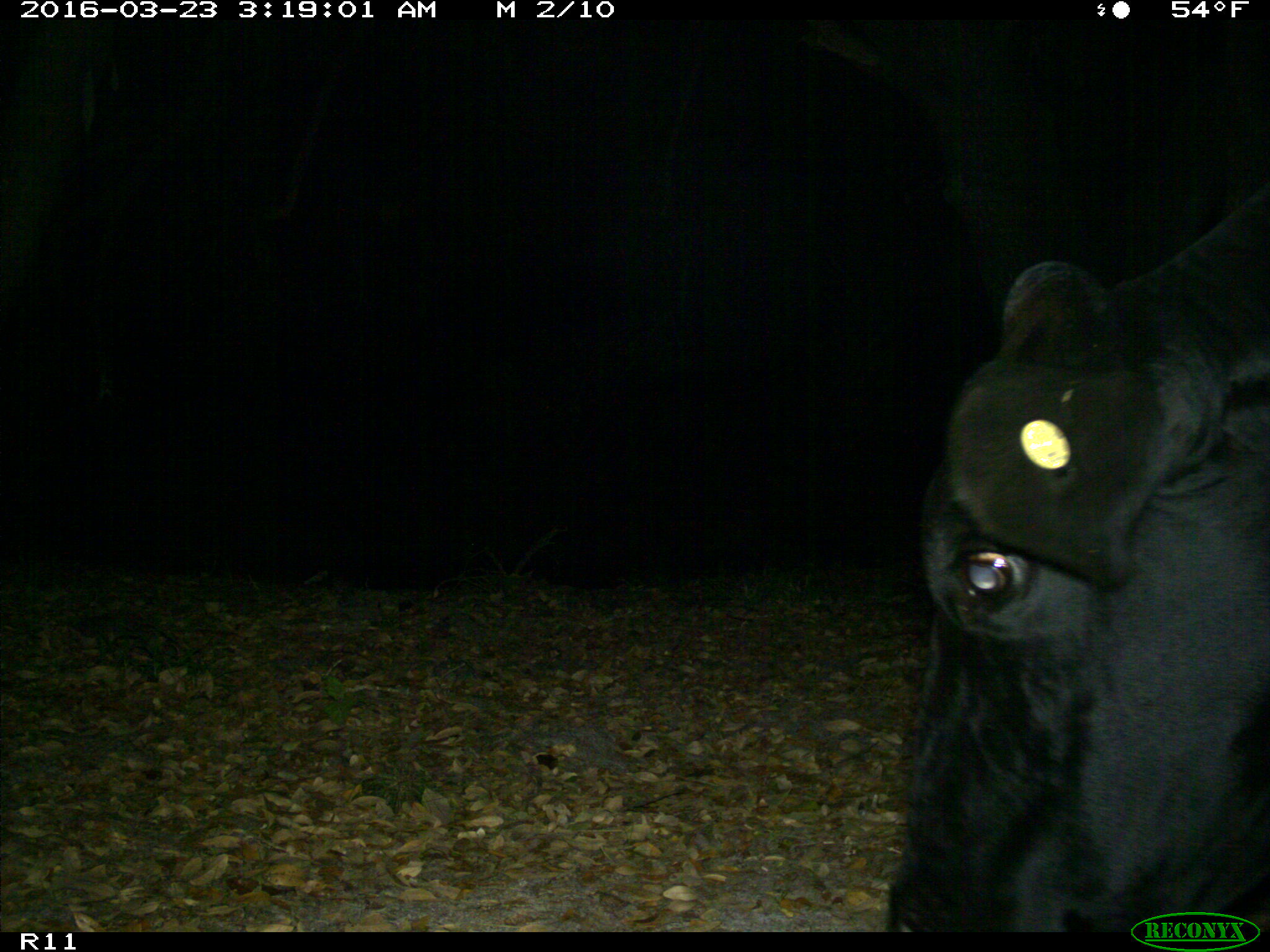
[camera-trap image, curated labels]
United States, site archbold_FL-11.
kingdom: Animalia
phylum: Chordata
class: Mammalia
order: Artiodactyla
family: Bovidae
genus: Bos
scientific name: Bos taurus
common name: domestic cow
Bos taurus (domestic cow).